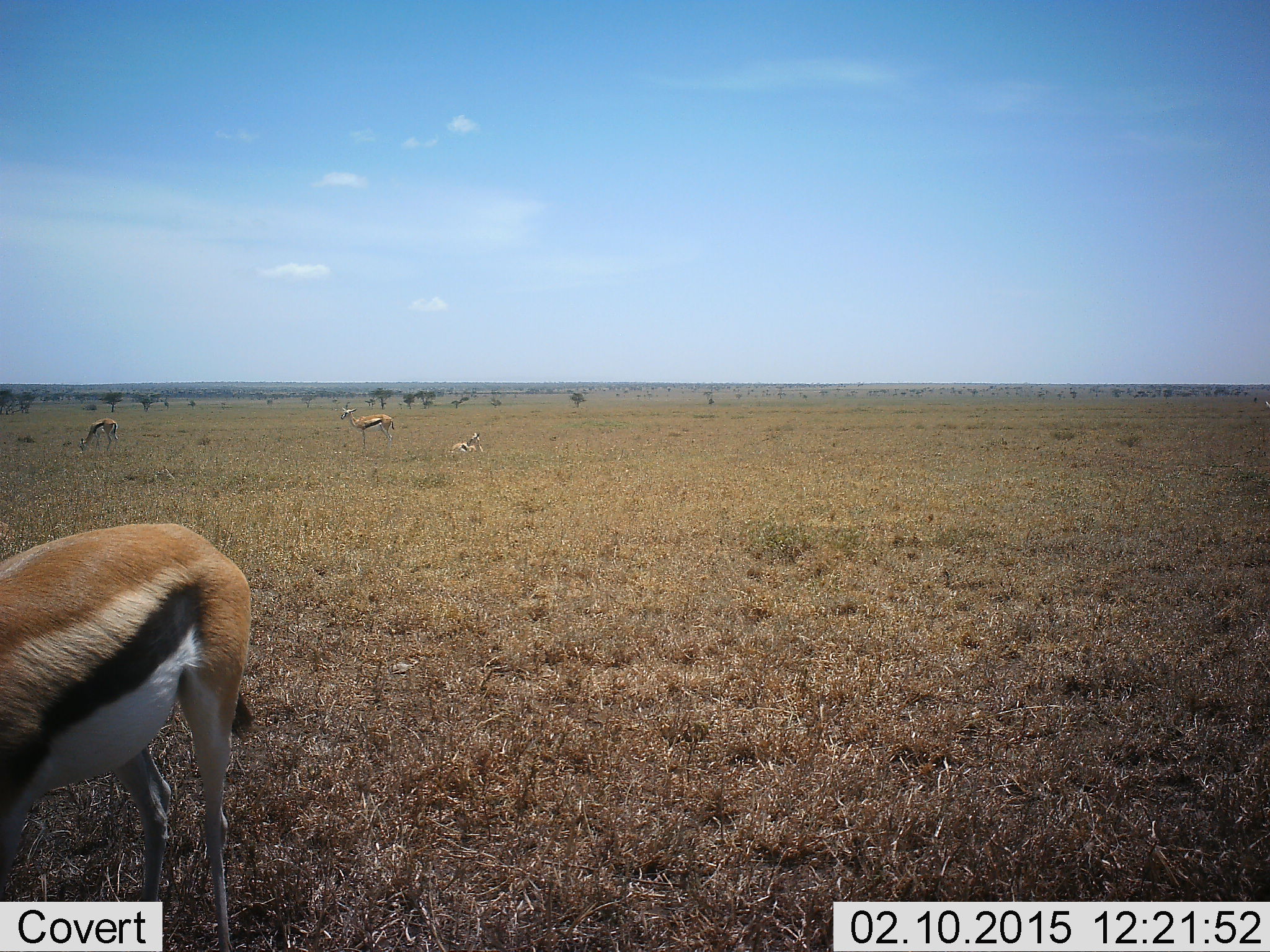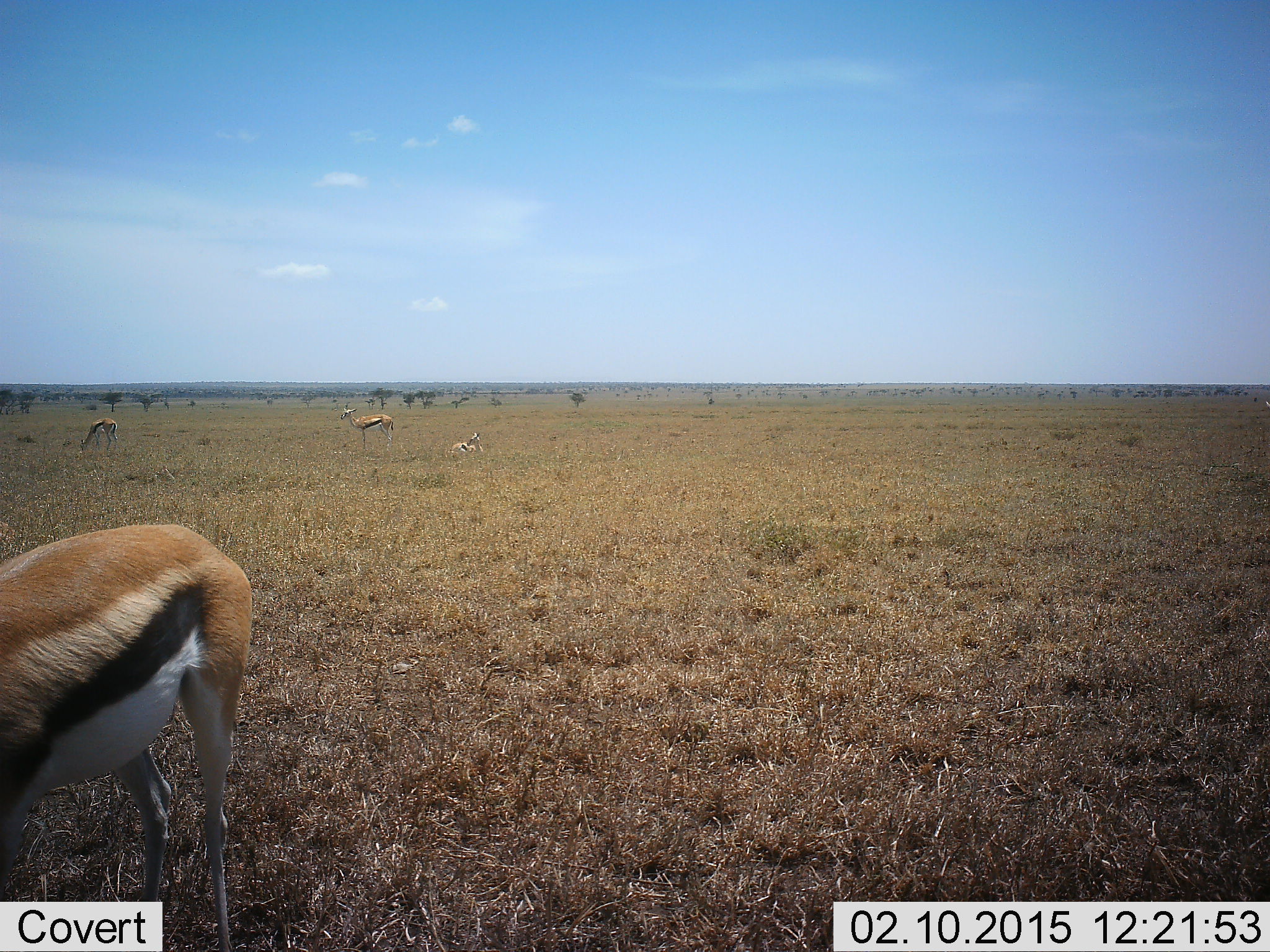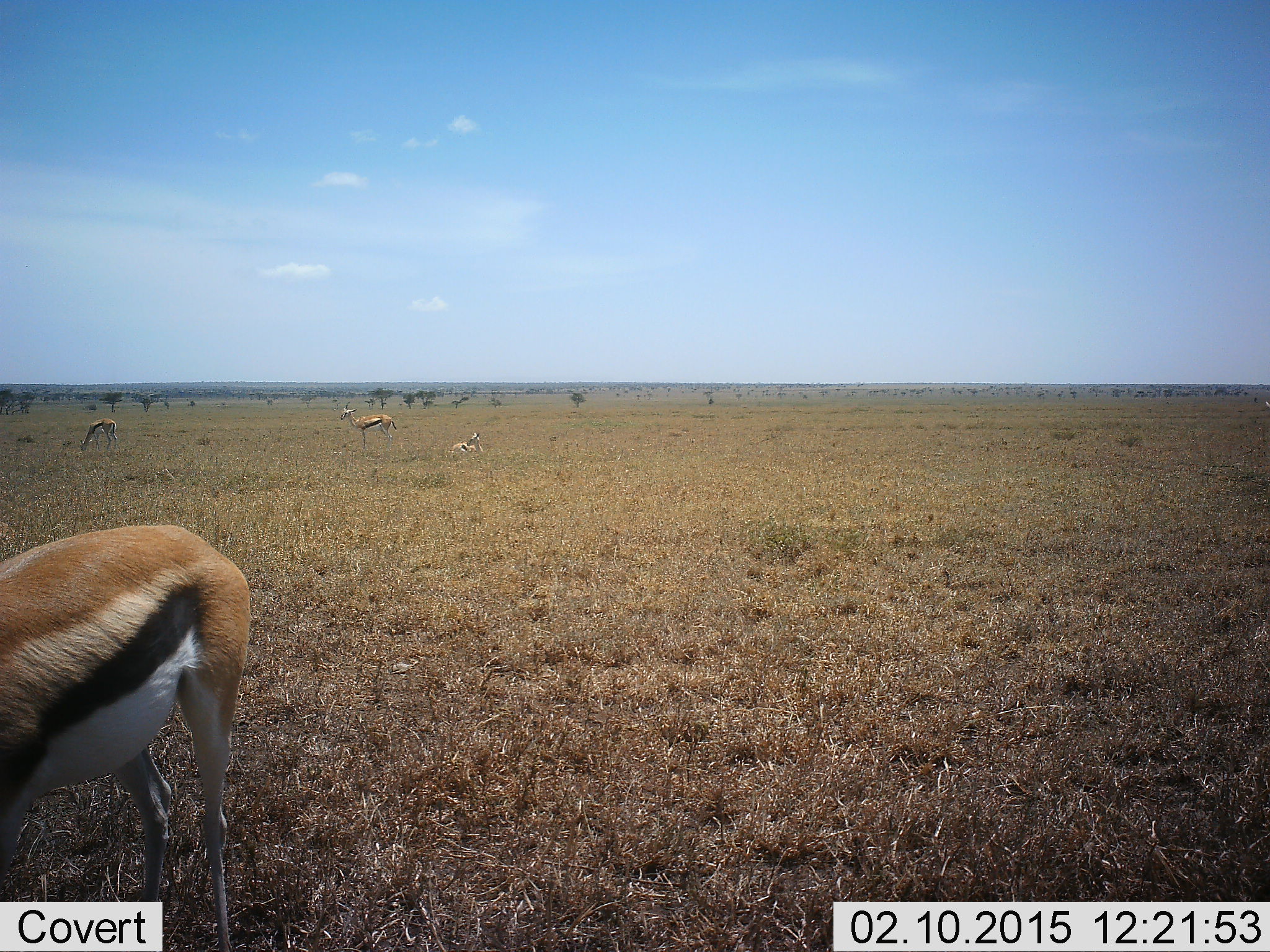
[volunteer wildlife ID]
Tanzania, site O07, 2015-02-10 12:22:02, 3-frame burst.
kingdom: Animalia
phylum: Chordata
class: Mammalia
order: Artiodactyla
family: Bovidae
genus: Eudorcas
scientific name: Eudorcas thomsonii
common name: thomson's gazelle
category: gazellethomsons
Gazellethomsons (thomson's gazelle) (Eudorcas thomsonii), count 4. Behavior (volunteer vote fractions): standing 90%, resting 80%, moving 0%, interacting 0%. Young present (vote fraction): 0%. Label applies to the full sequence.